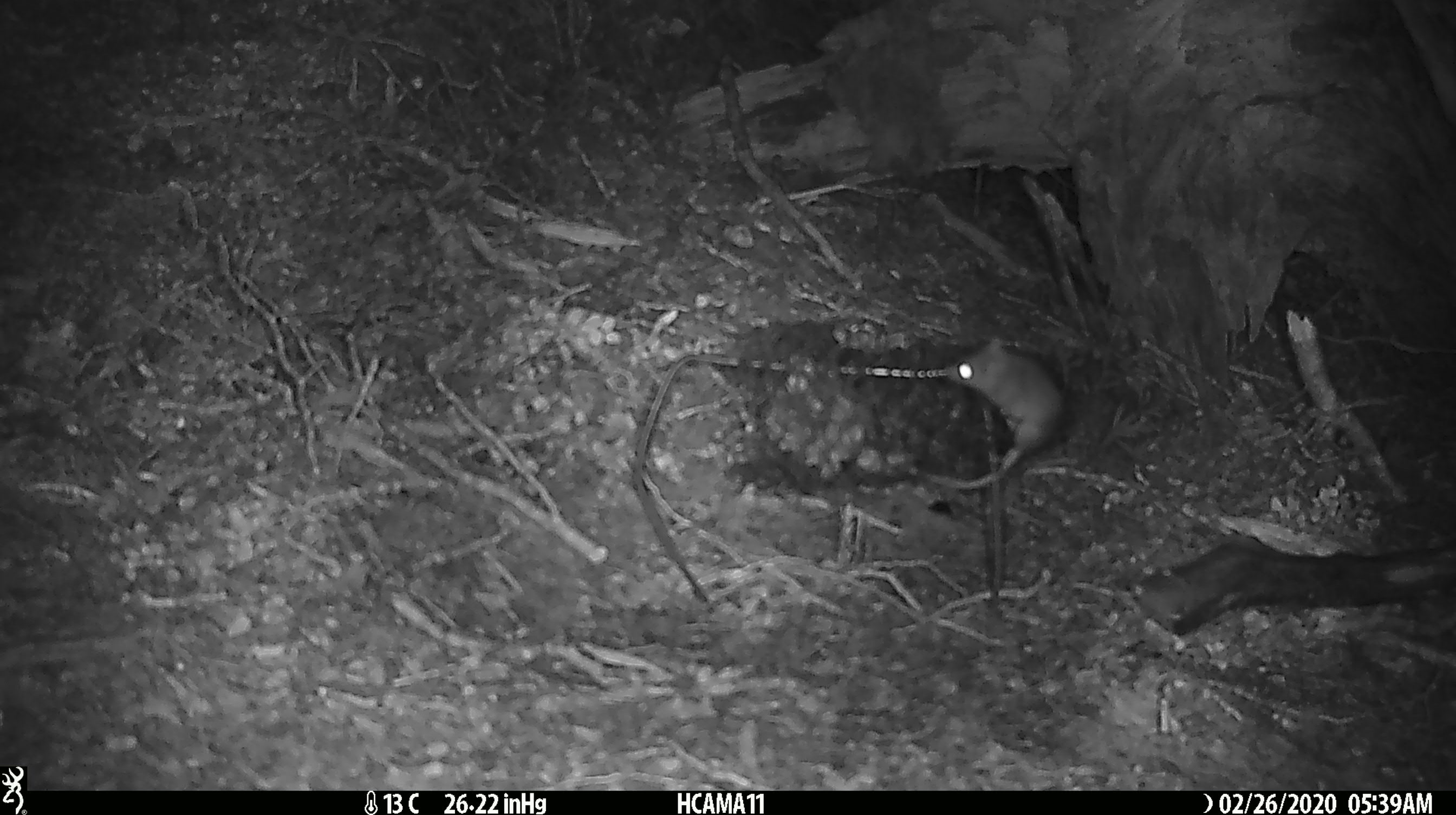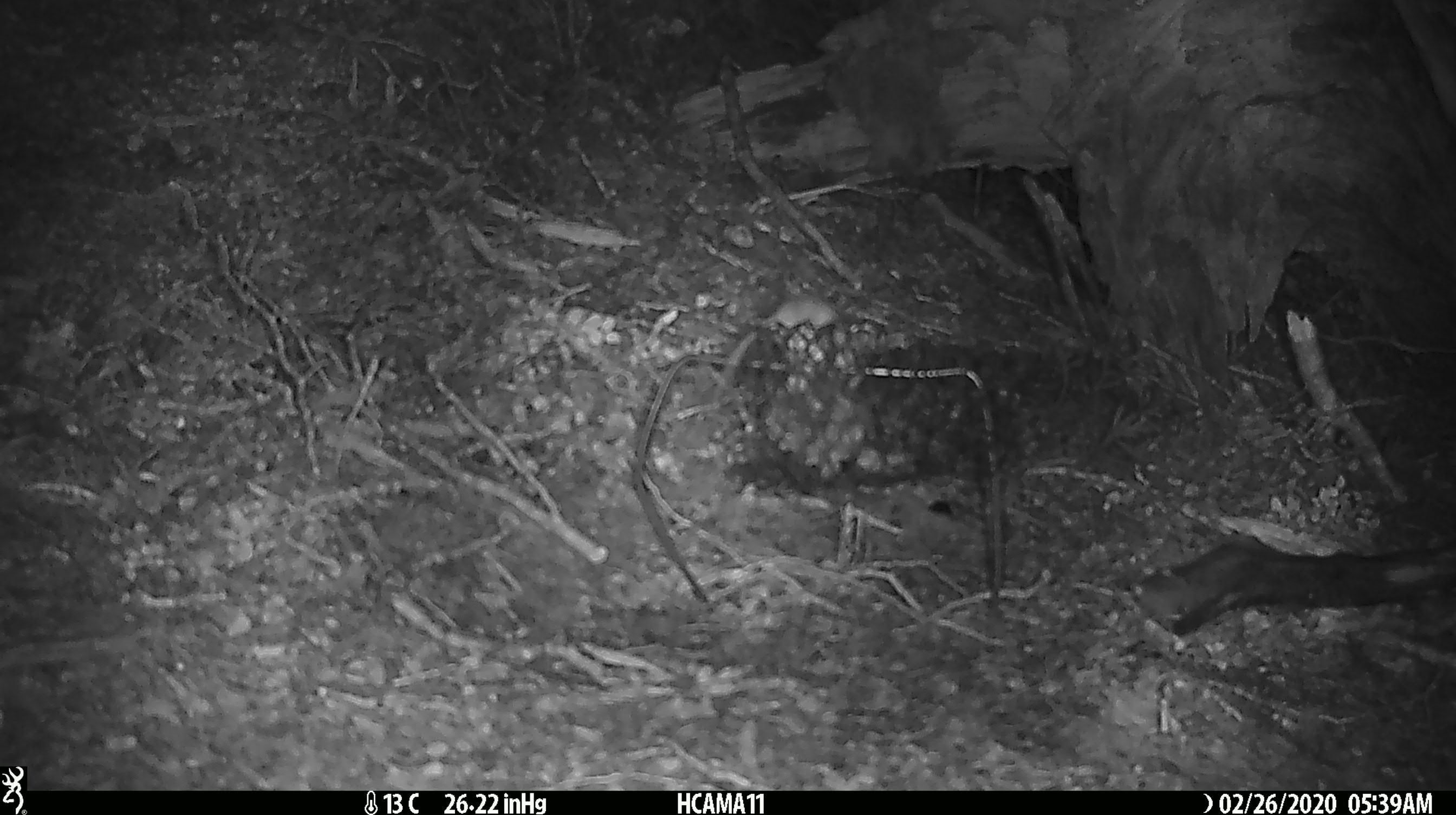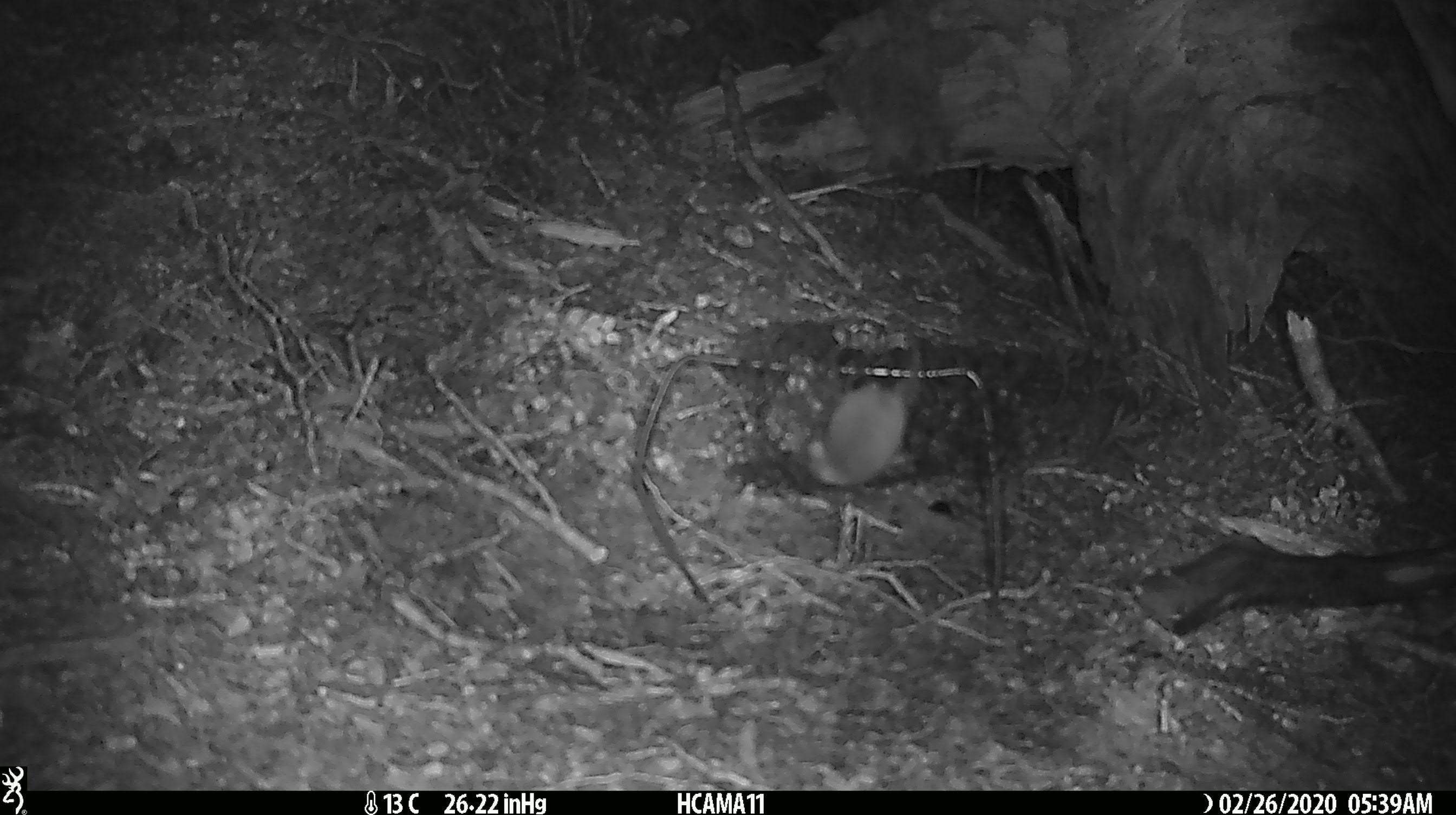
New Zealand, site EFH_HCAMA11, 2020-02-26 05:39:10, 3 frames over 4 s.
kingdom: Animalia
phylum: Chordata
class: Mammalia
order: Rodentia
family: Muridae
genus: Mus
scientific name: Mus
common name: mouse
Mouse (Mus).